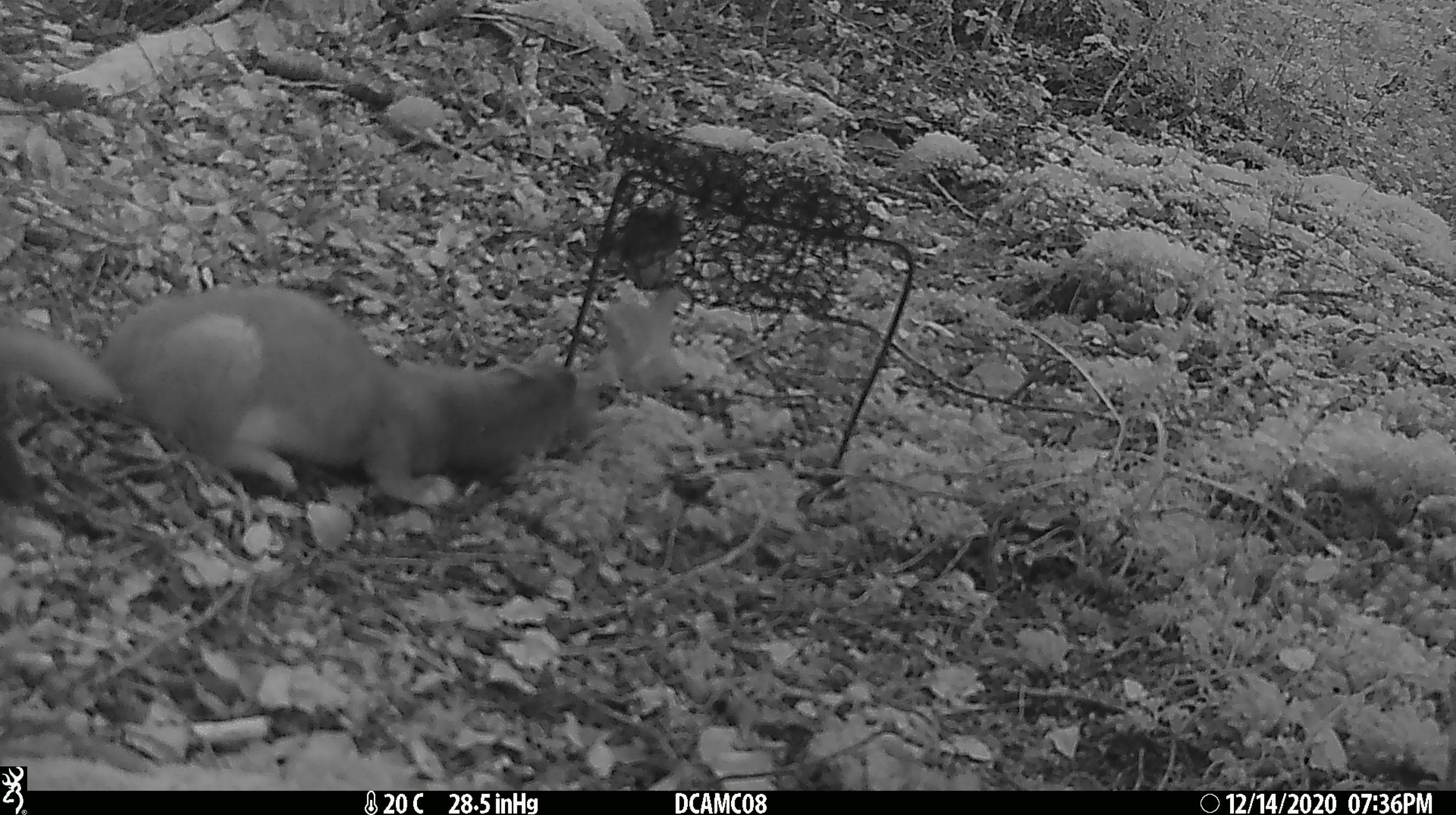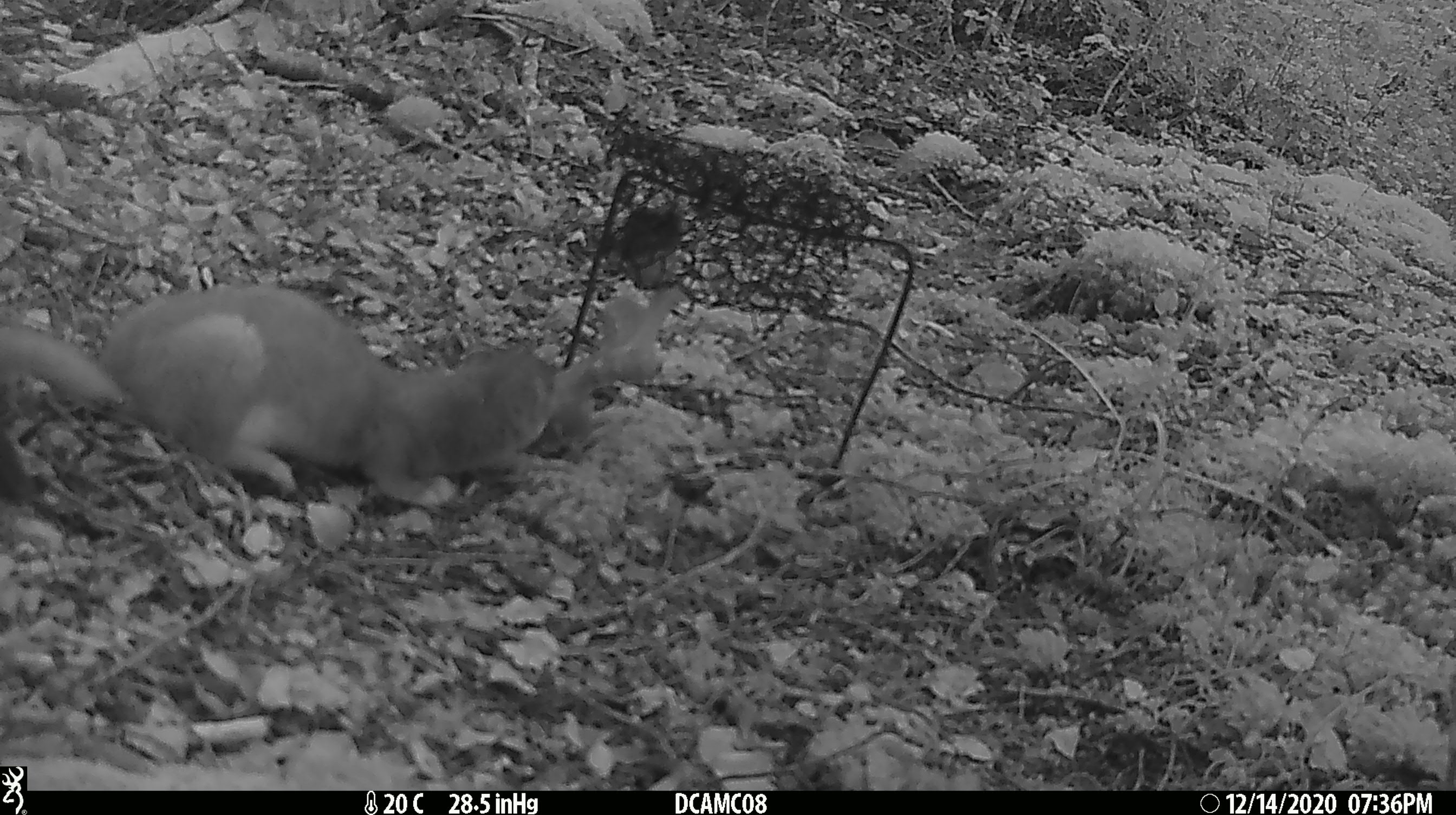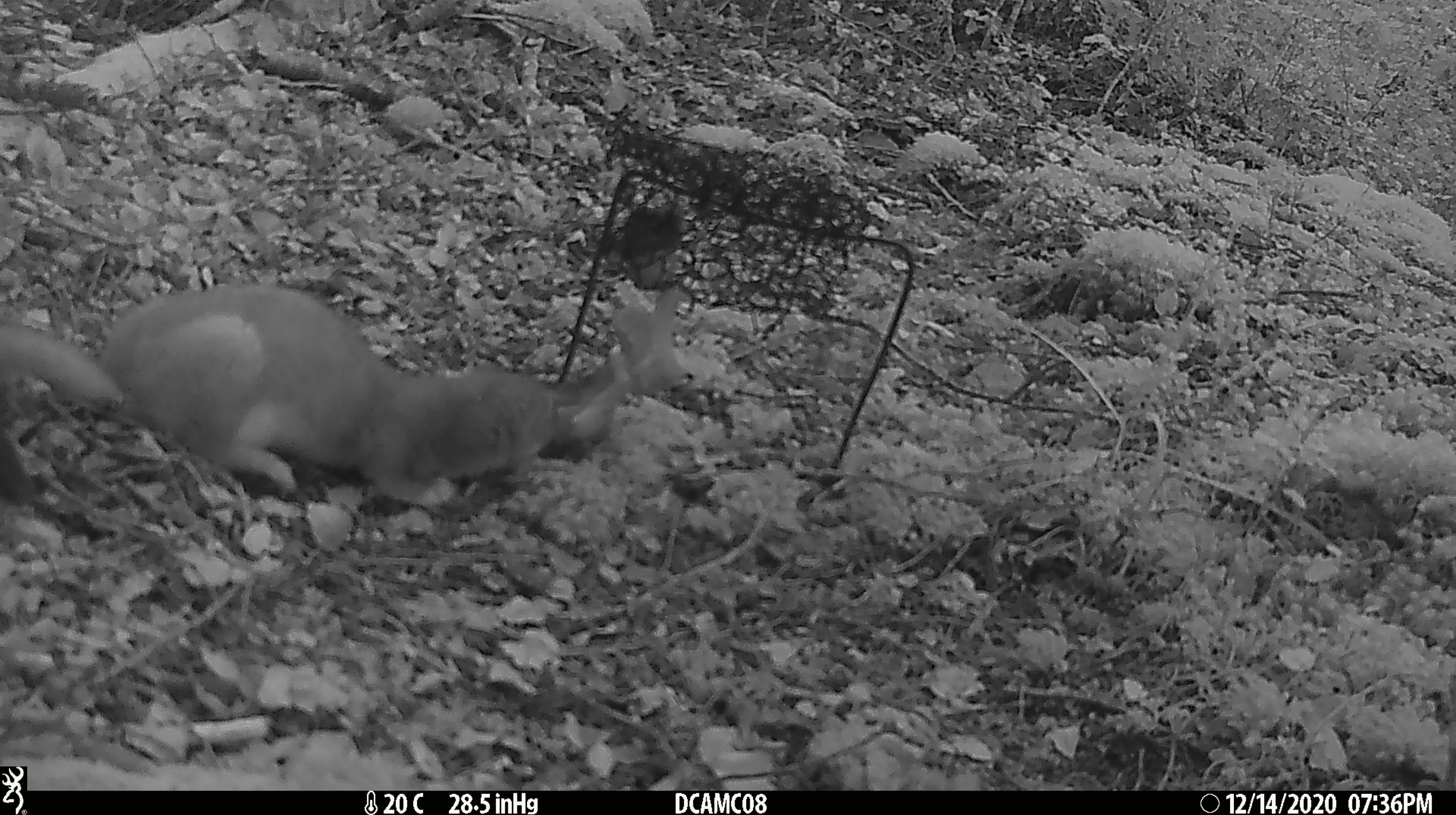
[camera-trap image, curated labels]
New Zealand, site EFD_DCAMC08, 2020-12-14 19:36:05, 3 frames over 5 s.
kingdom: Animalia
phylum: Chordata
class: Mammalia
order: Carnivora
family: Mustelidae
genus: Mustela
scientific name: Mustela erminea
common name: stoat